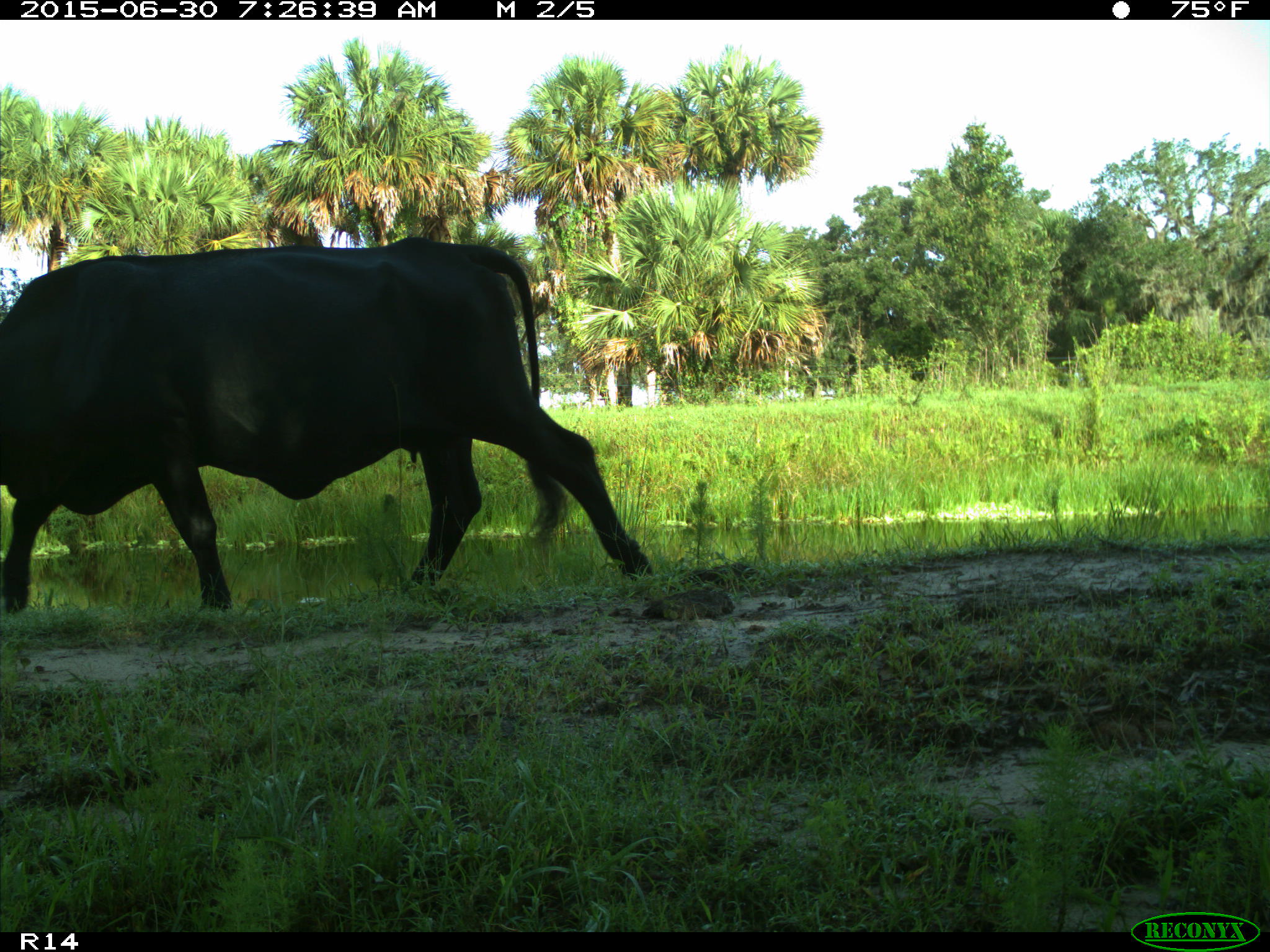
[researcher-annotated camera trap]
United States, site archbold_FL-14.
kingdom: Animalia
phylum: Chordata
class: Mammalia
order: Artiodactyla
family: Bovidae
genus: Bos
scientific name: Bos taurus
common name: domestic cow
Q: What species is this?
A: Bos taurus (domestic cow).